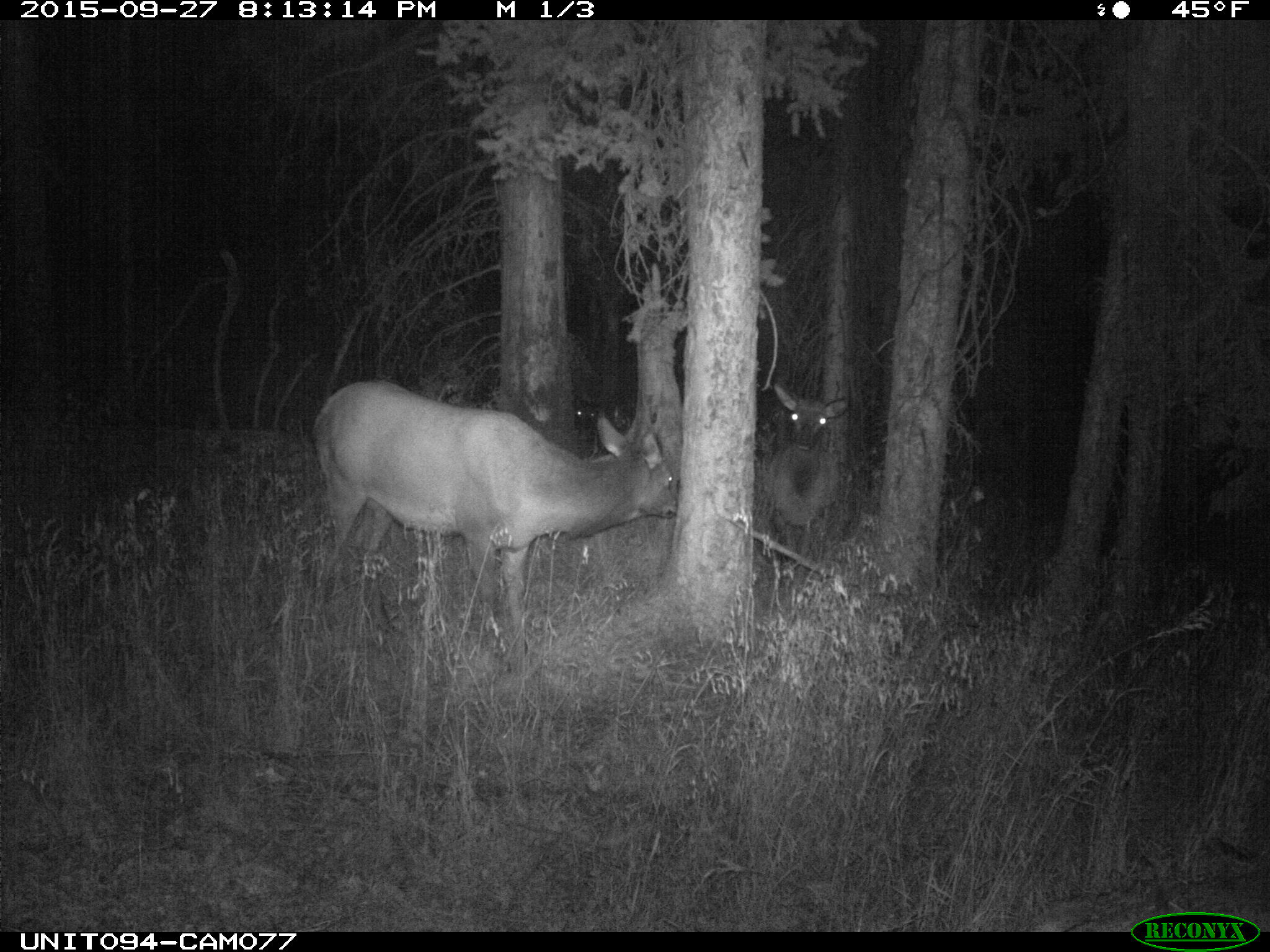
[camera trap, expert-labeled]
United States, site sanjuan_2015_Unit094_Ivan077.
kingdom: Animalia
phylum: Chordata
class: Mammalia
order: Artiodactyla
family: Cervidae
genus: Cervus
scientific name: Cervus elaphus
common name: red deer